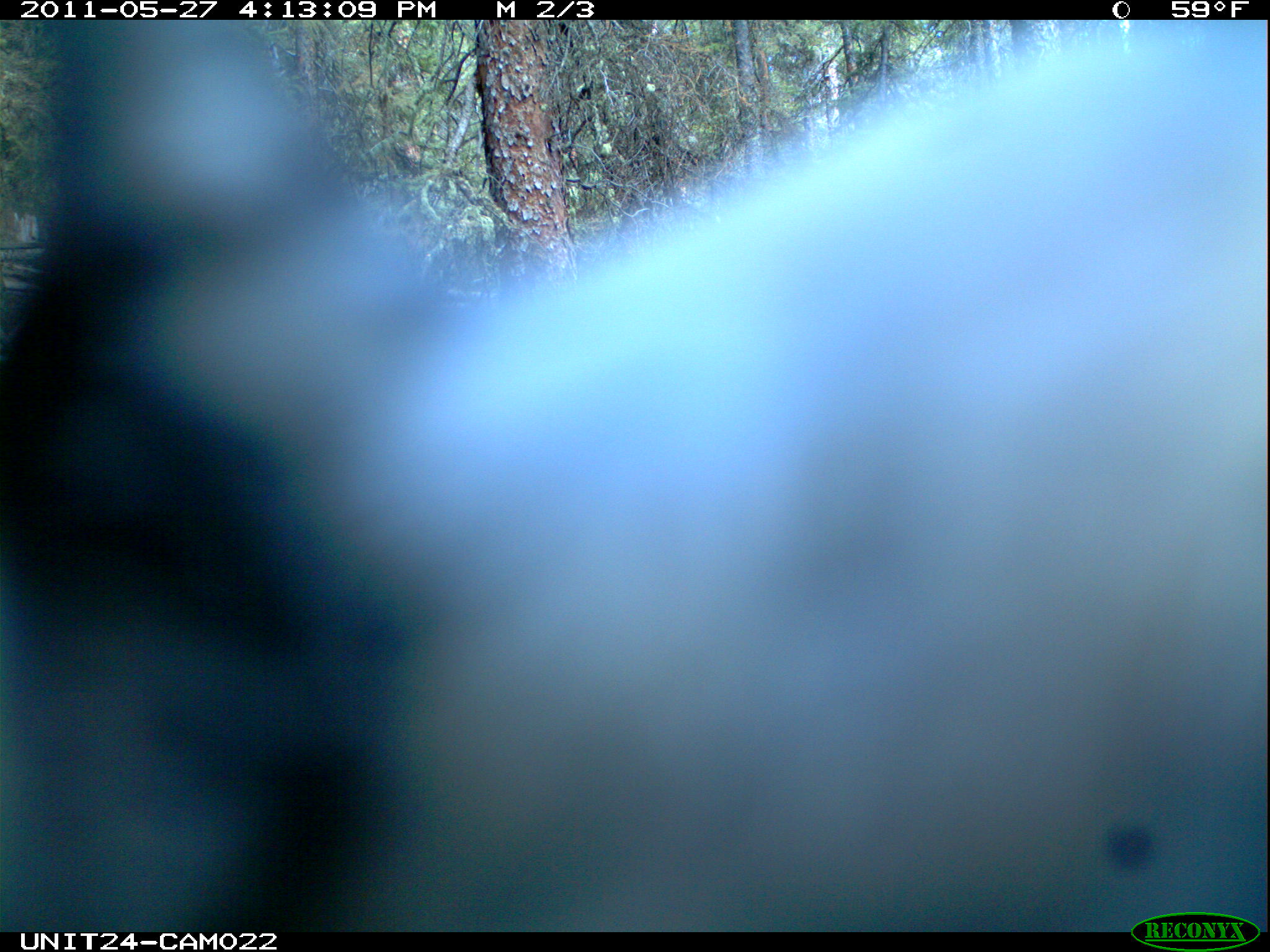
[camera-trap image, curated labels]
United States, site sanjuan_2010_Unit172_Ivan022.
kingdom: Animalia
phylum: Chordata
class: Aves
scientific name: Aves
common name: birds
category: unidentified bird